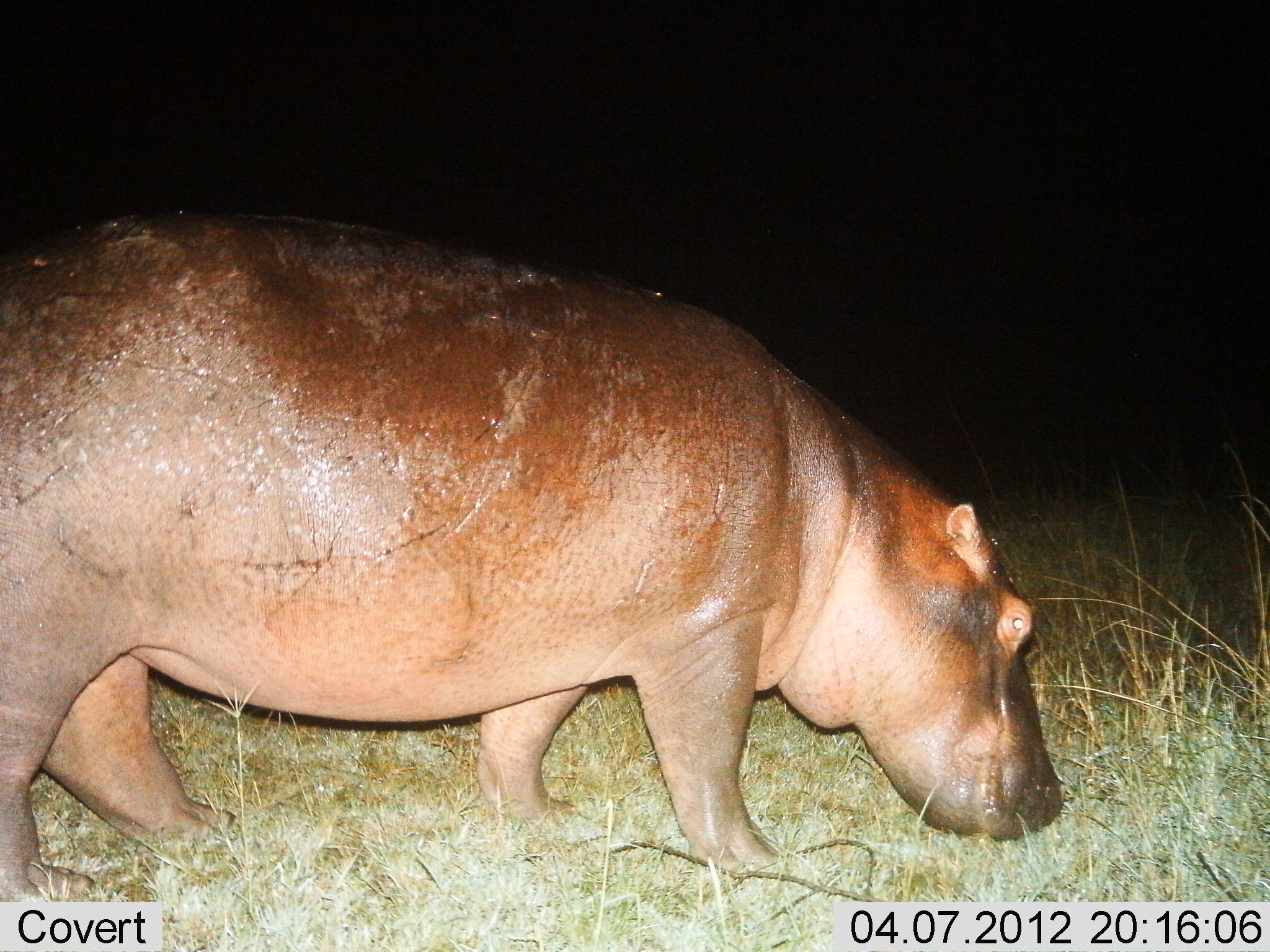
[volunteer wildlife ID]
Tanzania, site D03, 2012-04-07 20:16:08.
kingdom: Animalia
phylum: Chordata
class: Mammalia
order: Artiodactyla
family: Hippopotamidae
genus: Hippopotamus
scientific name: Hippopotamus amphibius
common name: hippopotamus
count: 1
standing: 16%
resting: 0%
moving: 44%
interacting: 0%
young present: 0%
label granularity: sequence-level